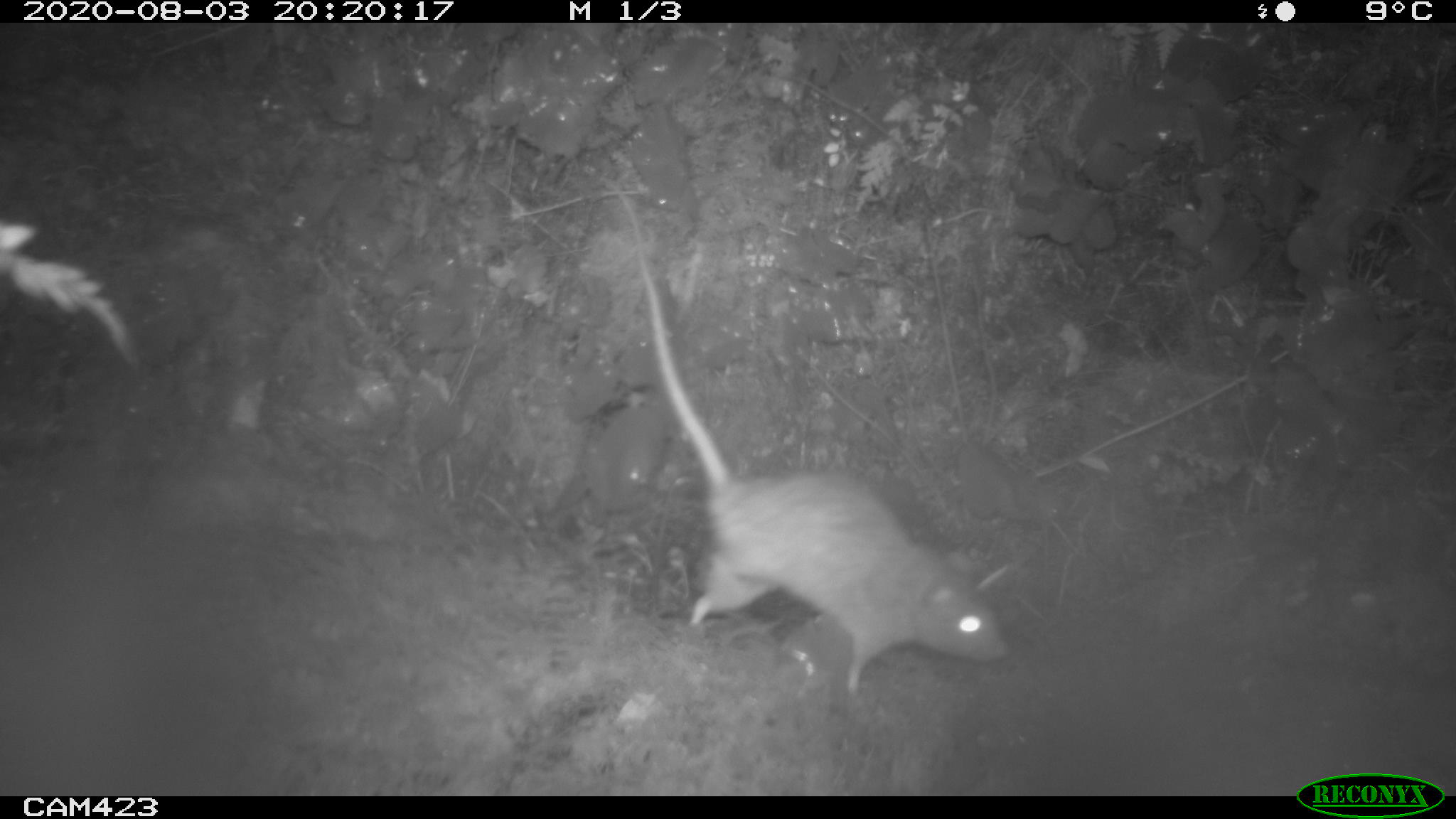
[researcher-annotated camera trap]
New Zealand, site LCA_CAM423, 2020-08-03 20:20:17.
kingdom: Animalia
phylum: Chordata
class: Mammalia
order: Rodentia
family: Muridae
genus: Rattus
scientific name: Rattus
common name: rat